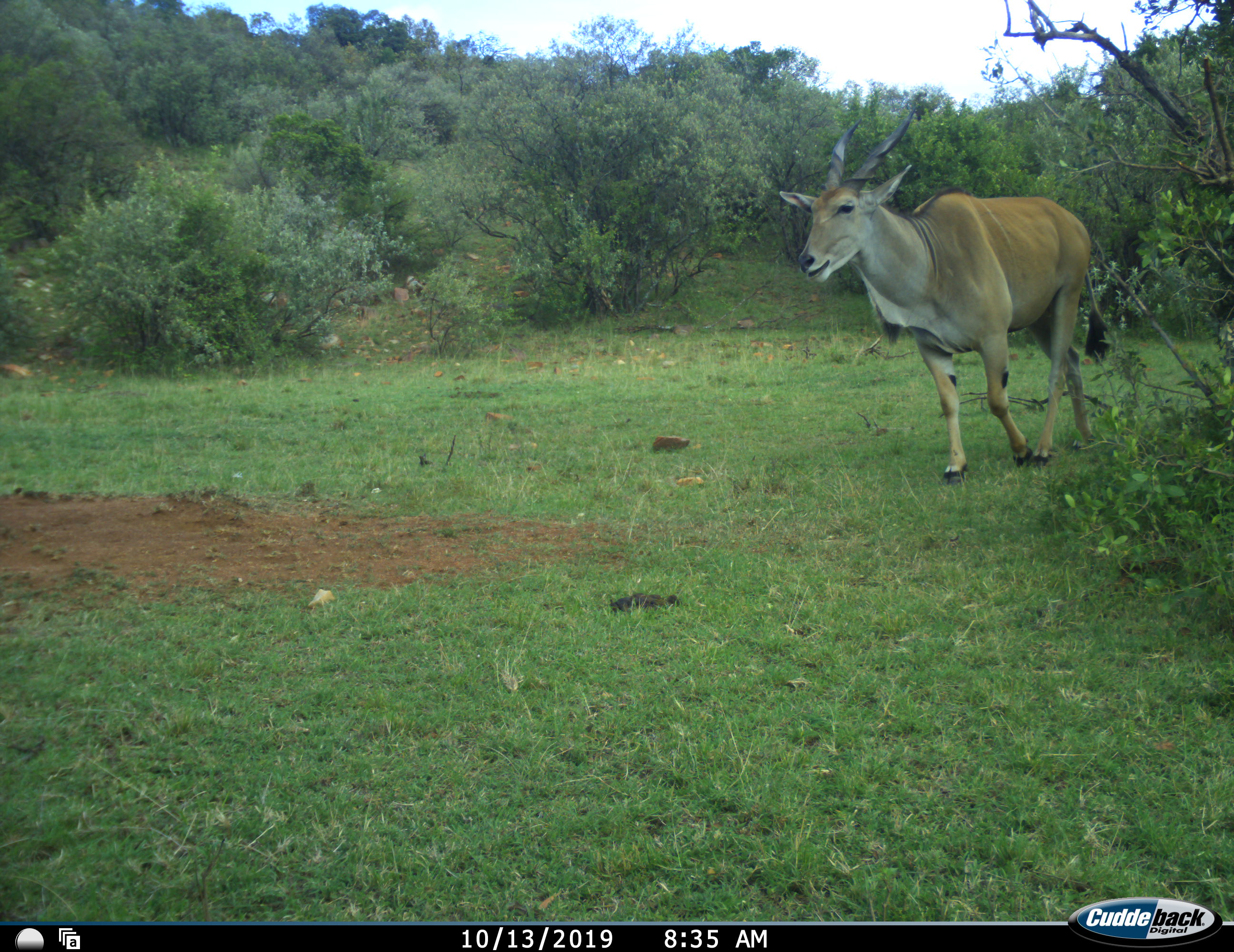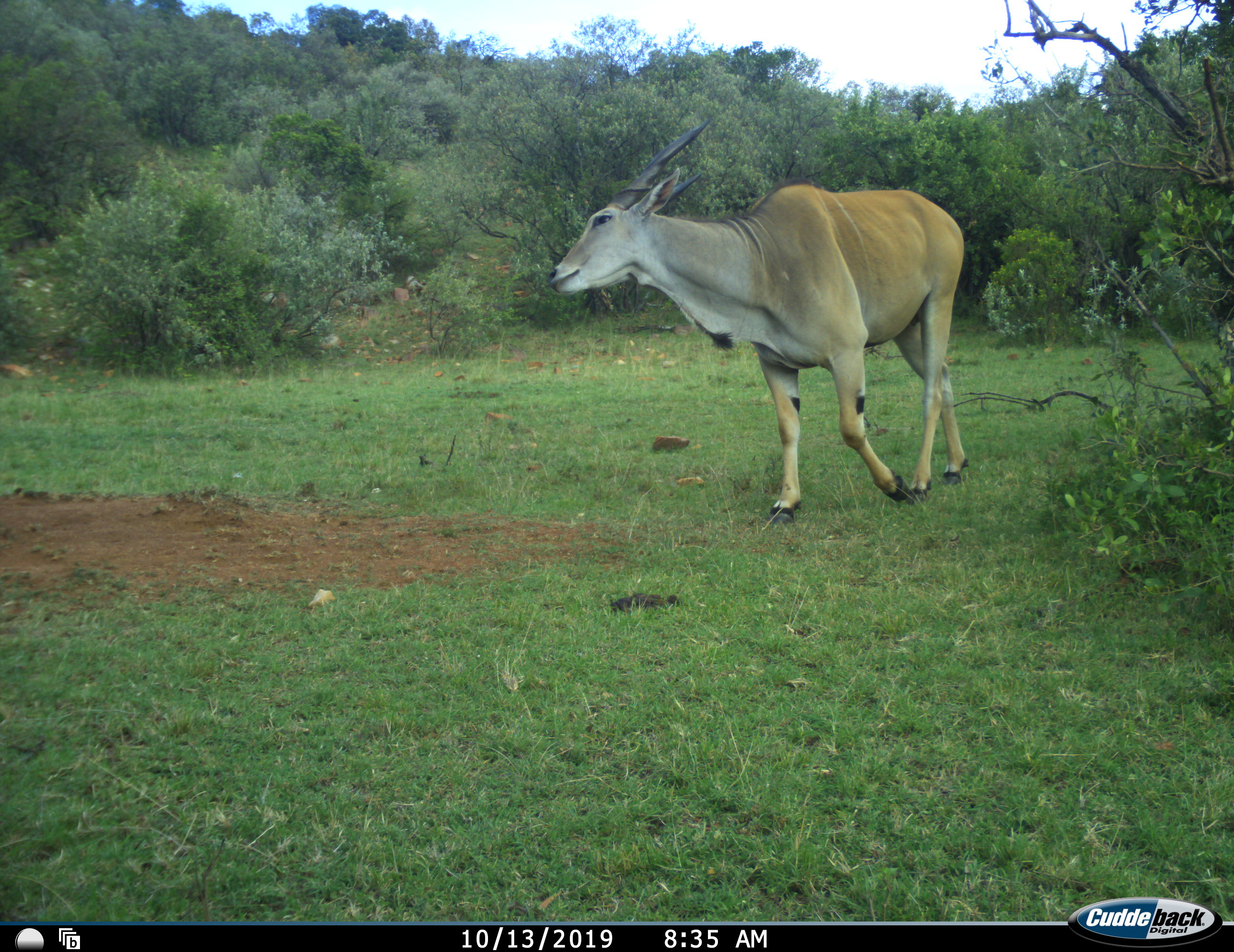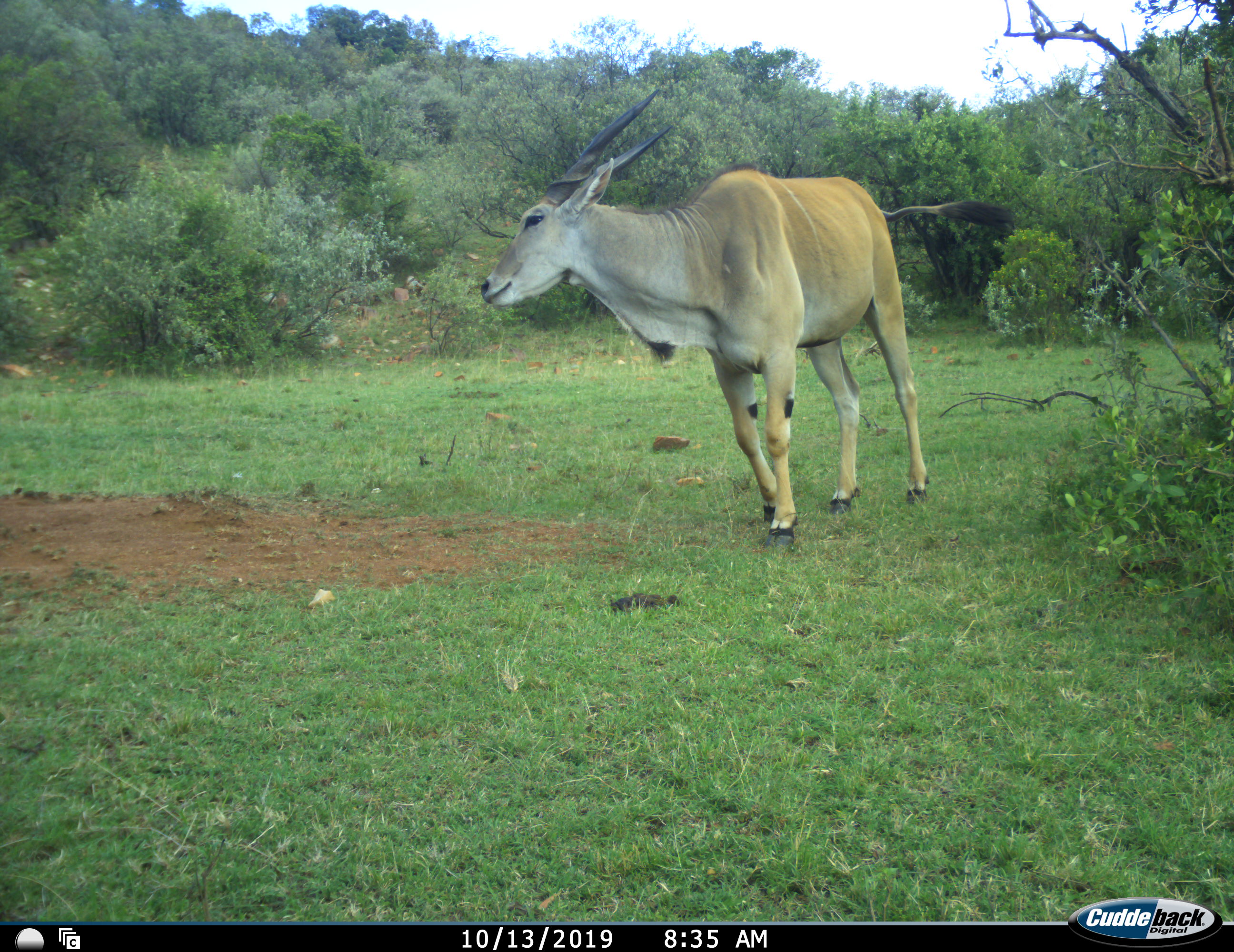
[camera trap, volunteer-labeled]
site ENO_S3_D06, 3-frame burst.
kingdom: Animalia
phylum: Chordata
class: Mammalia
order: Artiodactyla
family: Bovidae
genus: Tragelaphus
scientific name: Tragelaphus oryx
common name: eland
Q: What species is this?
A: Eland (Tragelaphus oryx).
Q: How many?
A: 1.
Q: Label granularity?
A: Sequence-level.